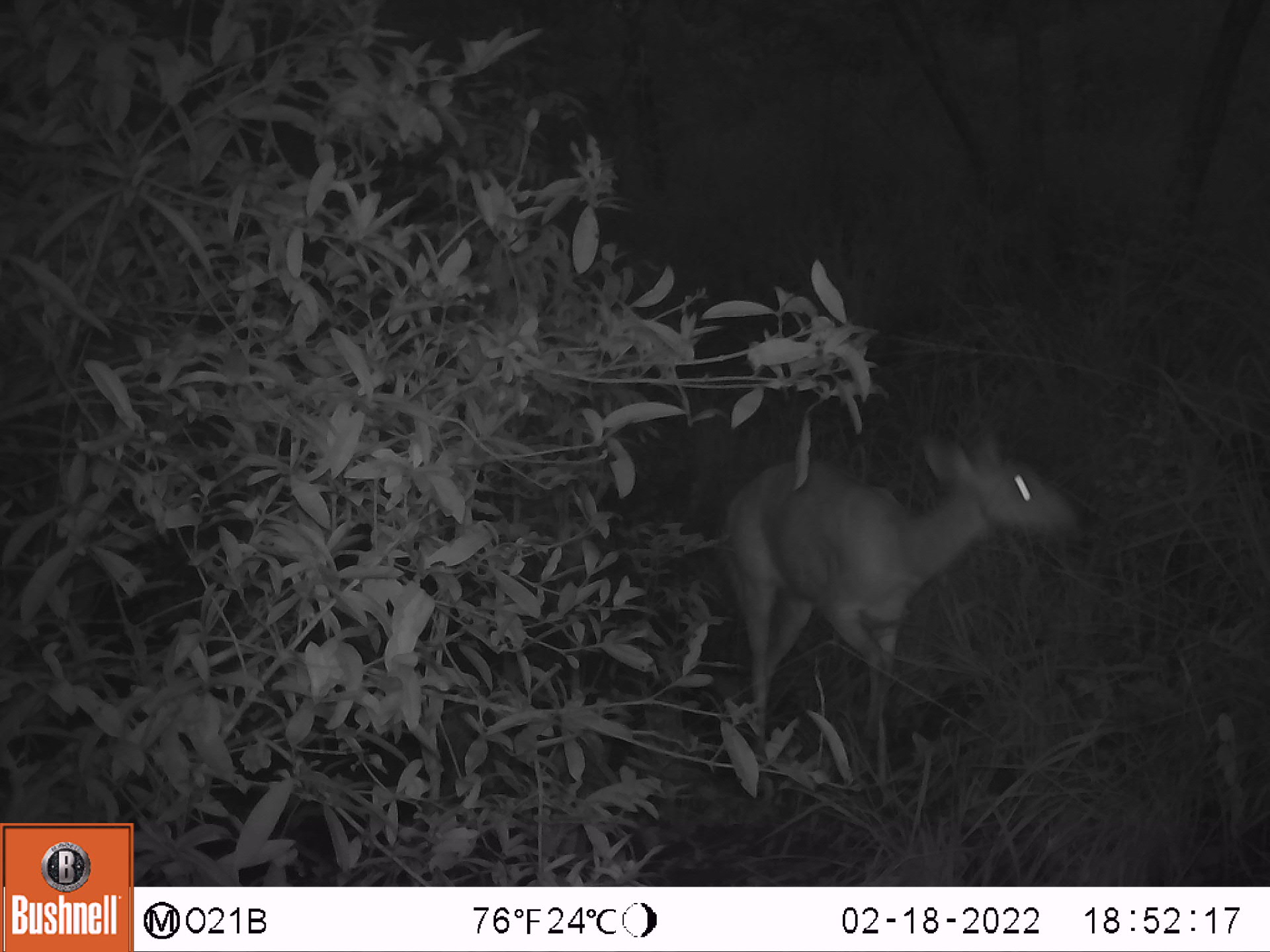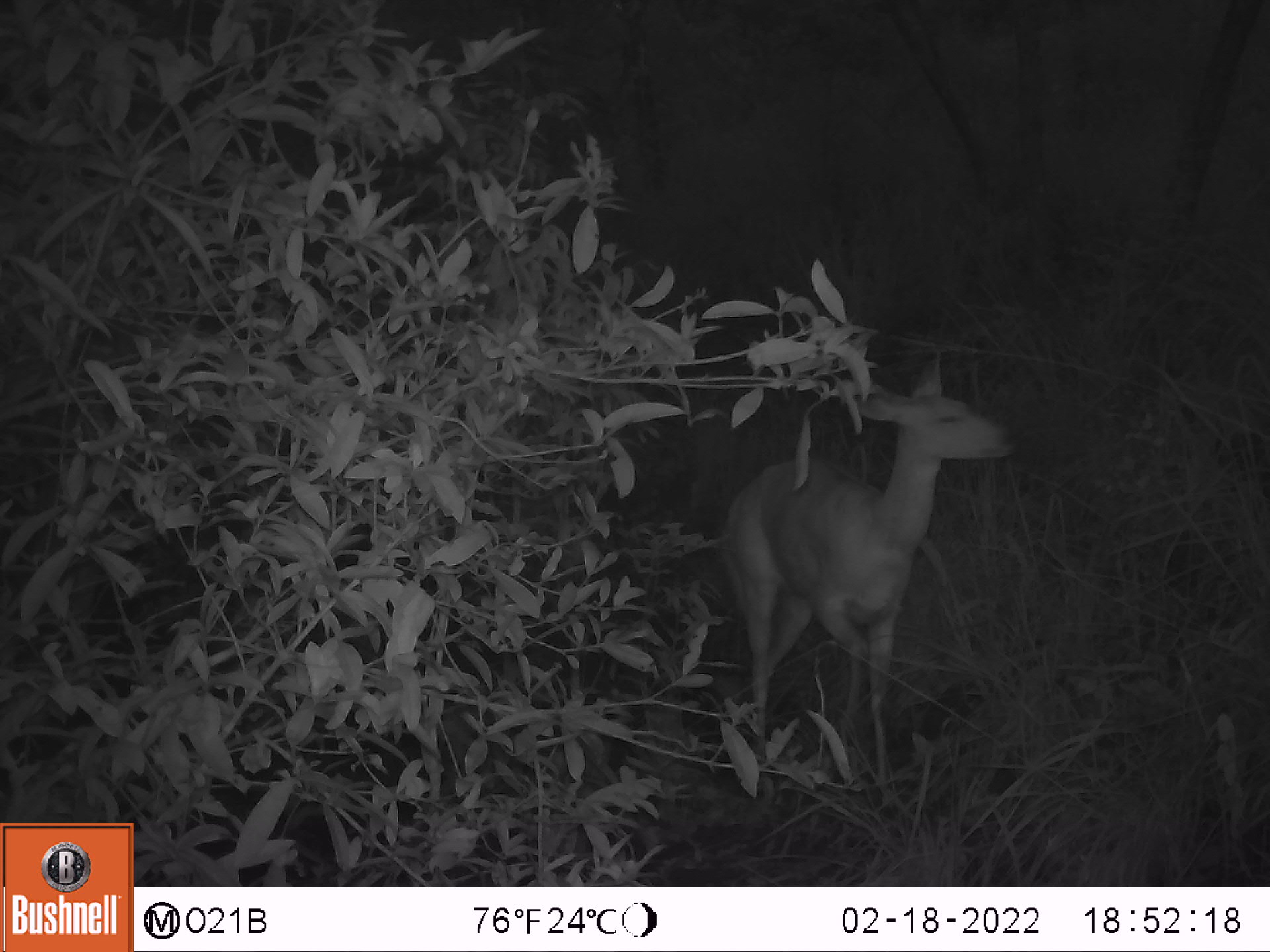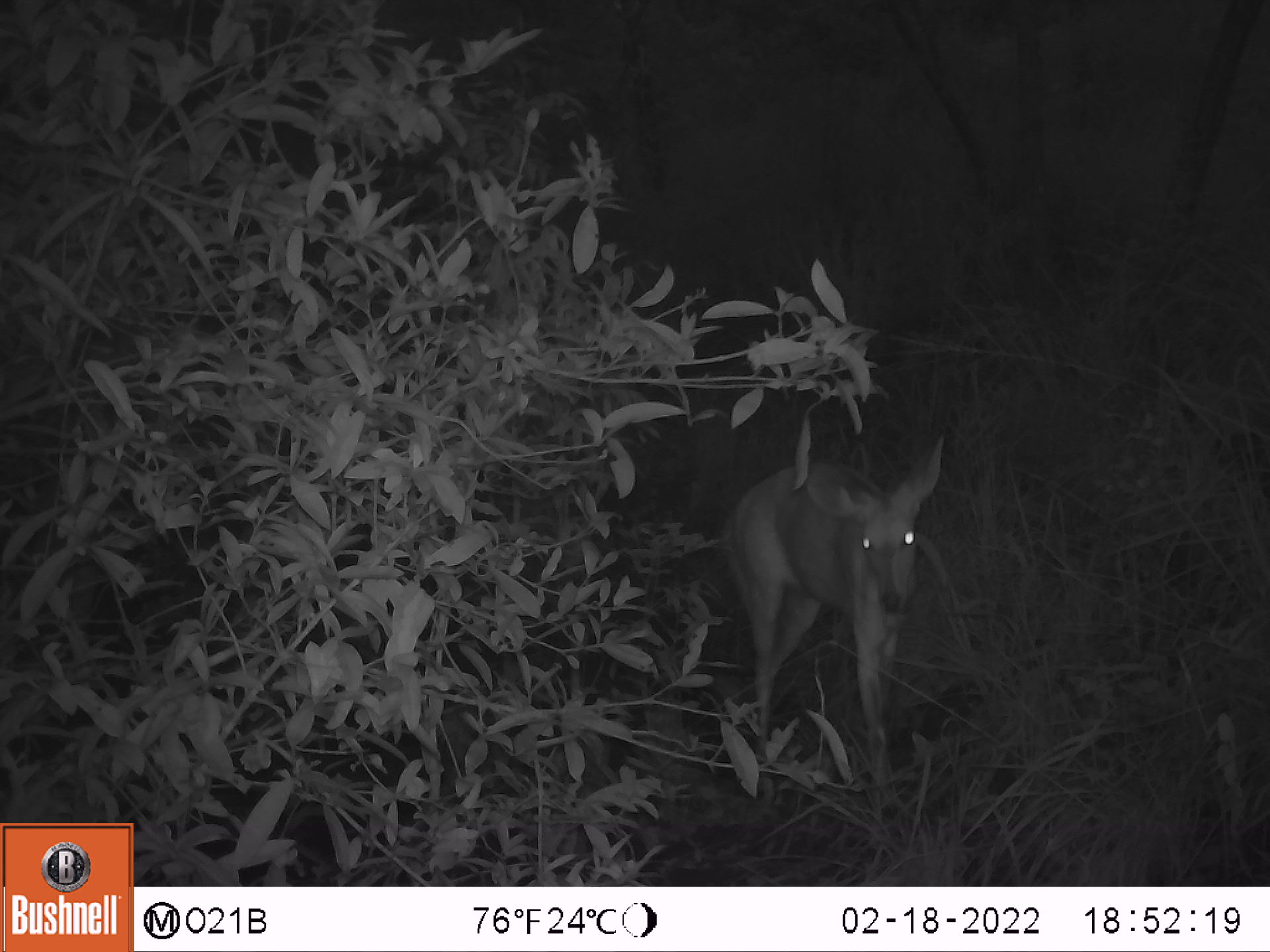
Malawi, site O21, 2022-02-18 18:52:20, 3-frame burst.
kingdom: Animalia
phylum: Chordata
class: Mammalia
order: Artiodactyla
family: Bovidae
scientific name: Antilopinae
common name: small antelope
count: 1